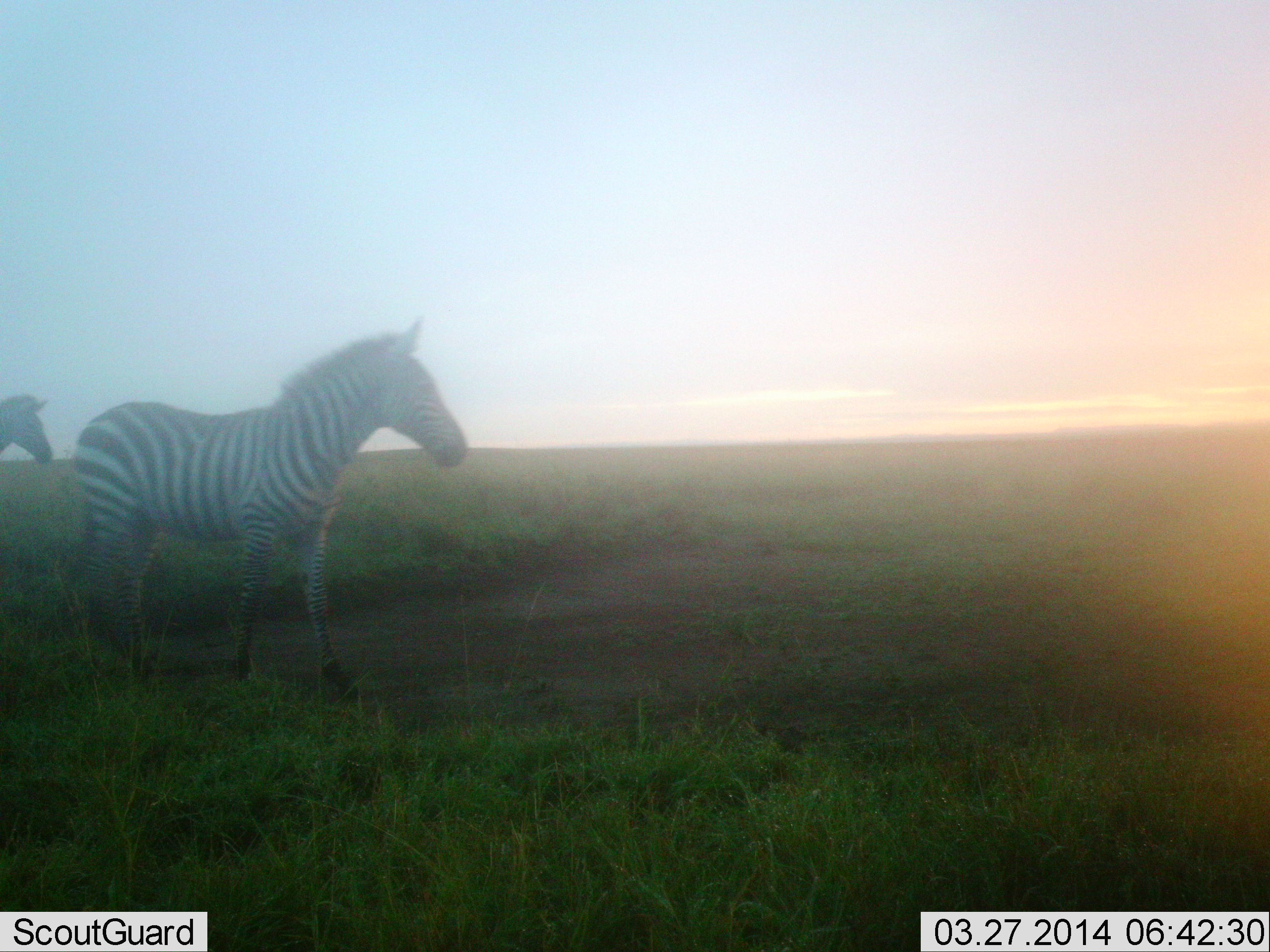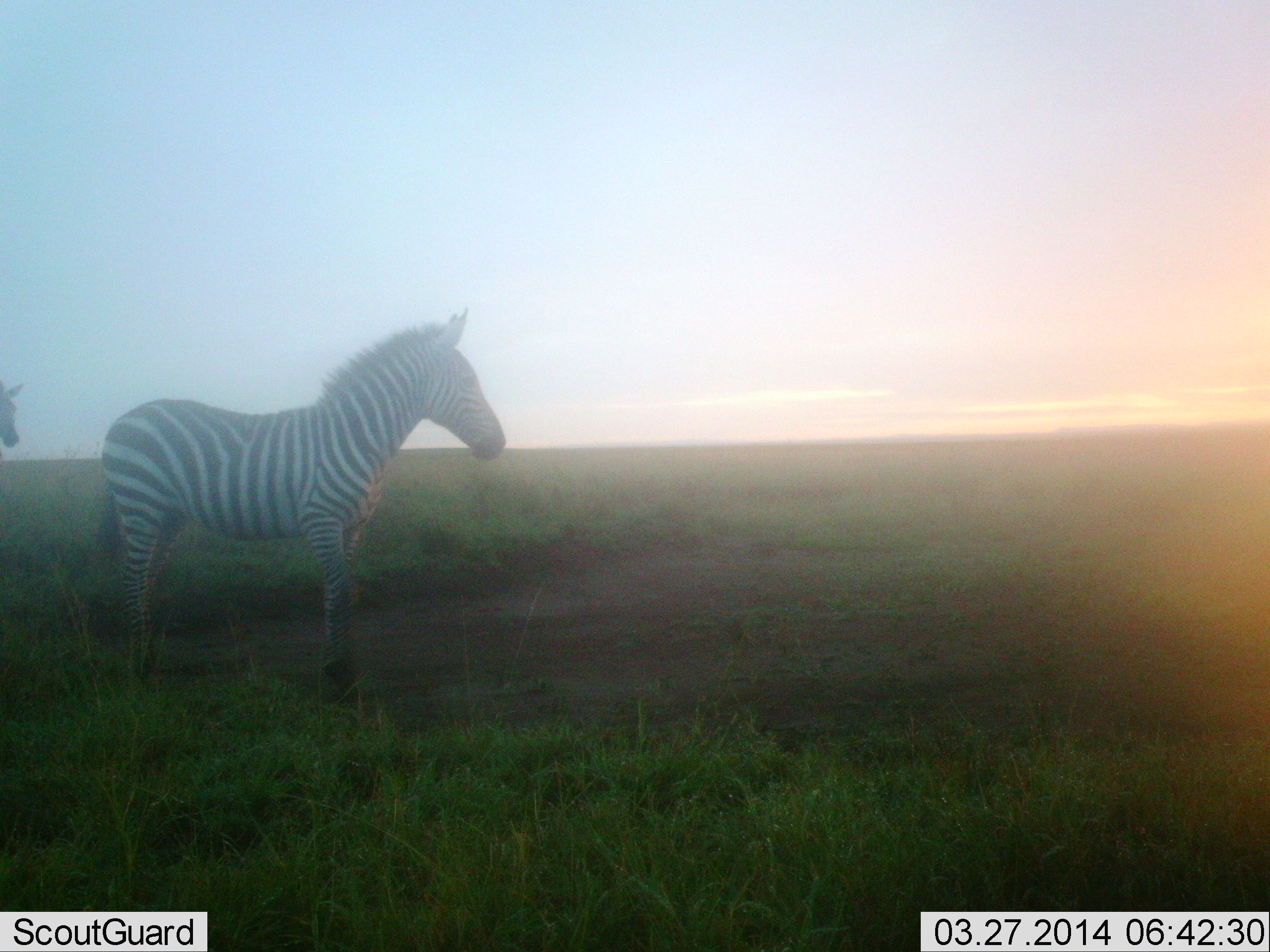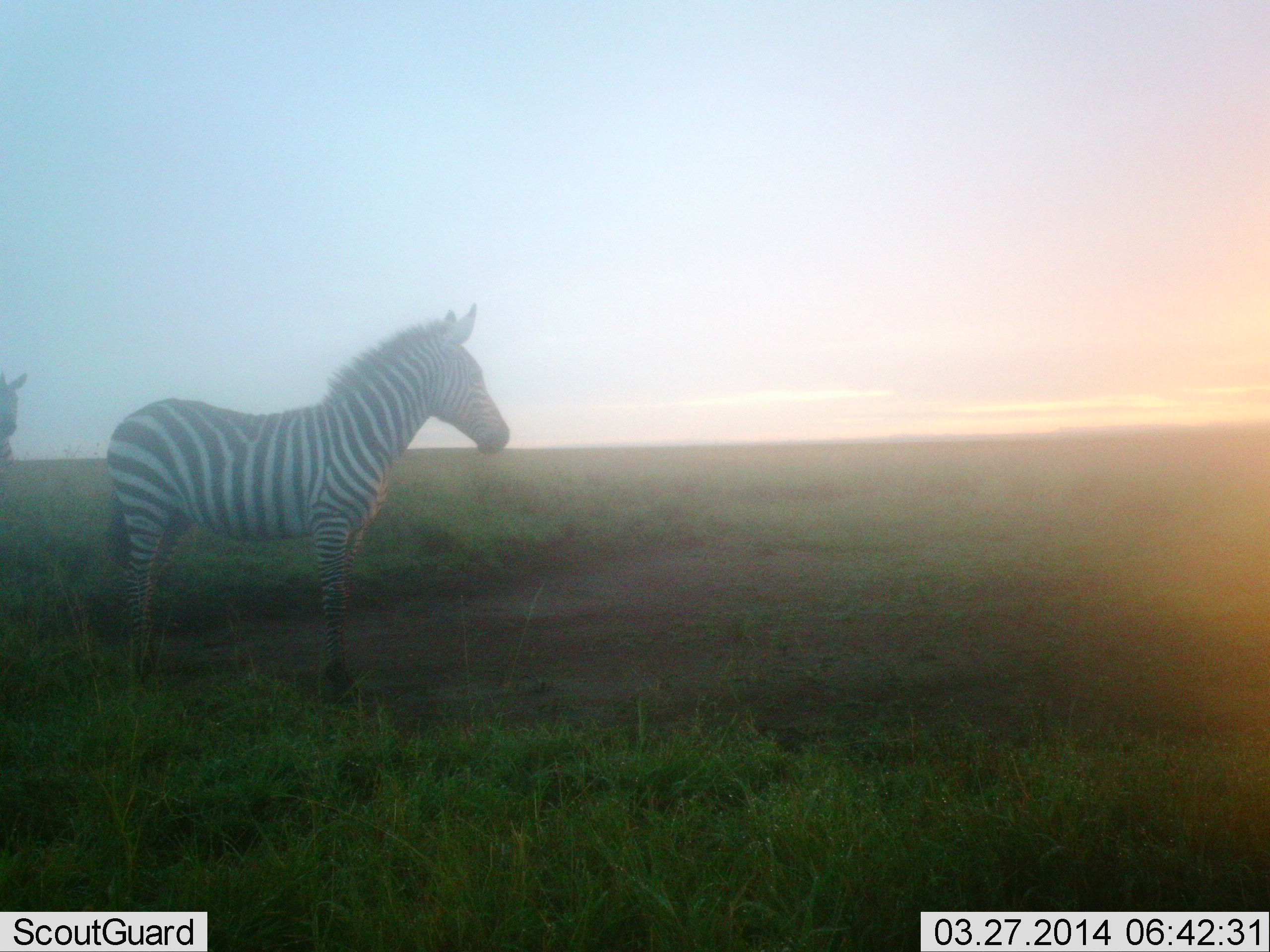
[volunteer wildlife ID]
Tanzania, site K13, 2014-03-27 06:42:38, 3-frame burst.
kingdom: Animalia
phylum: Chordata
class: Mammalia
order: Perissodactyla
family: Equidae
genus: Equus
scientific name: Equus quagga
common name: plains zebra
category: zebra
Zebra (plains zebra) (Equus quagga), count 2. Behavior (volunteer vote fractions): standing 60%, resting 0%, moving 40%, interacting 0%. Young present (vote fraction): 0%. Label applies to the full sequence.